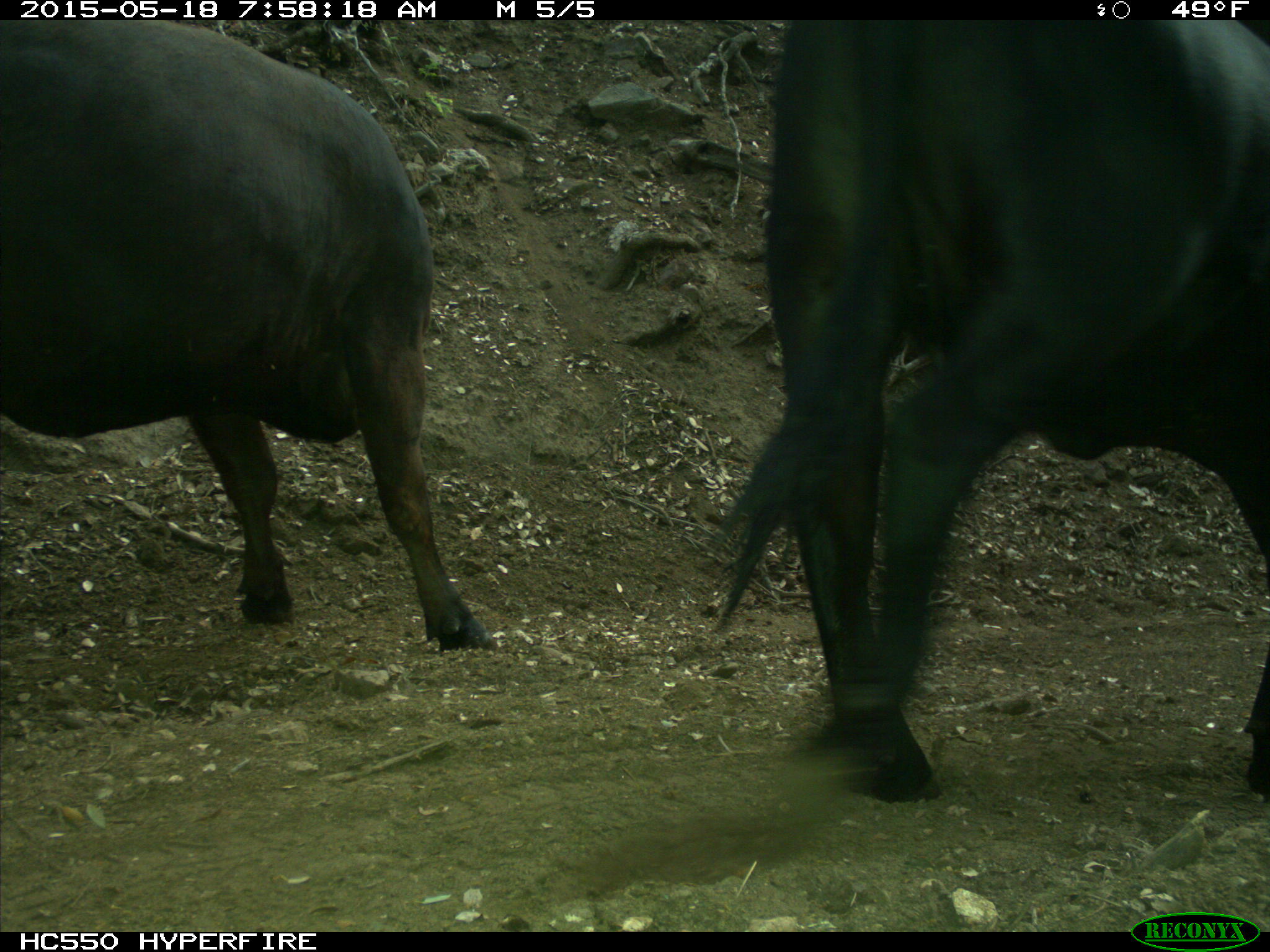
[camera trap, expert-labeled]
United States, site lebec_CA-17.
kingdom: Animalia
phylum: Chordata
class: Mammalia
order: Artiodactyla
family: Bovidae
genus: Bos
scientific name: Bos taurus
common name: domestic cow